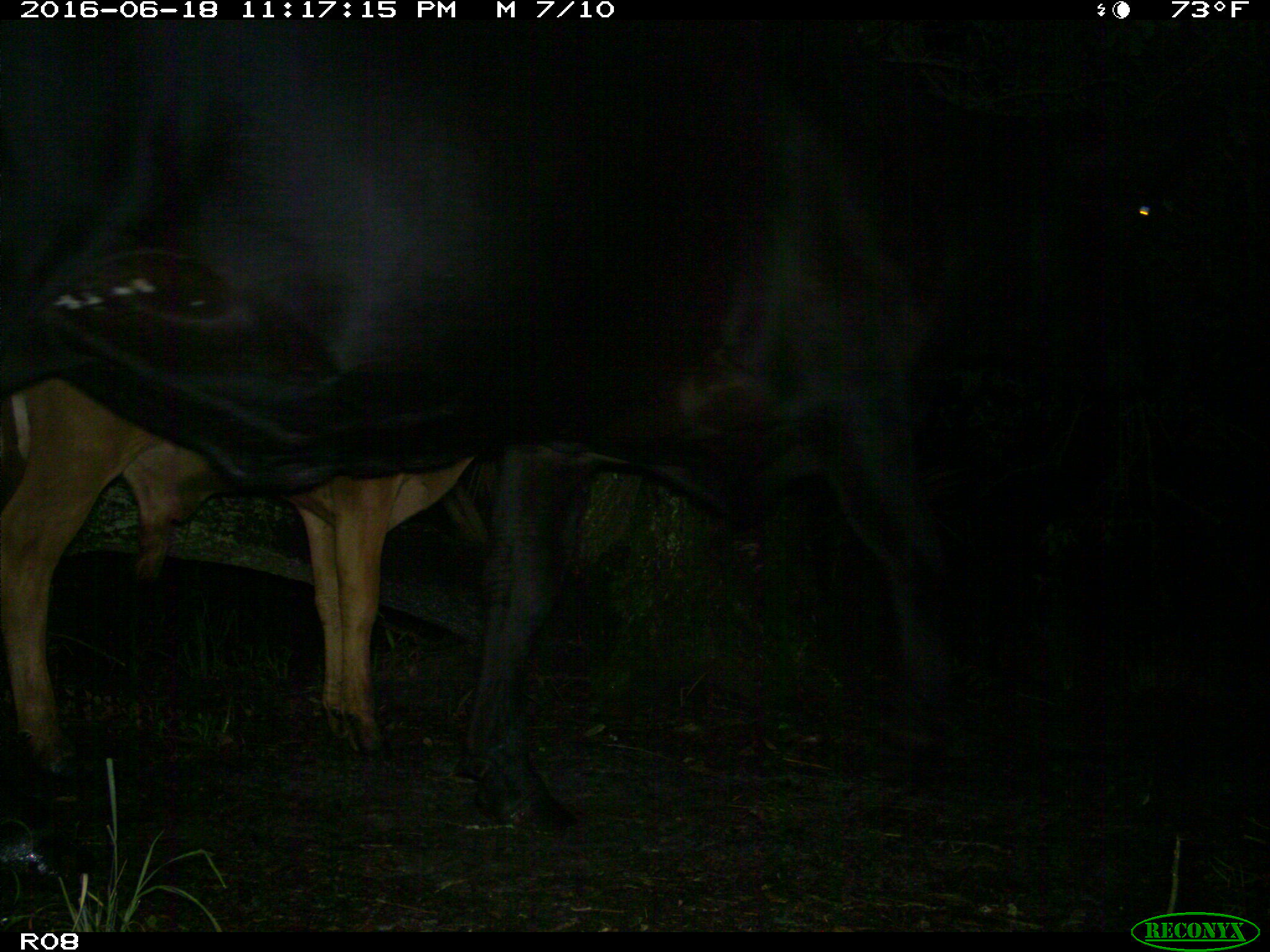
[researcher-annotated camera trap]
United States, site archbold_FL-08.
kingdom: Animalia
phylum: Chordata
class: Mammalia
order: Artiodactyla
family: Bovidae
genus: Bos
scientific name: Bos taurus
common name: domestic cow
Bos taurus (domestic cow).